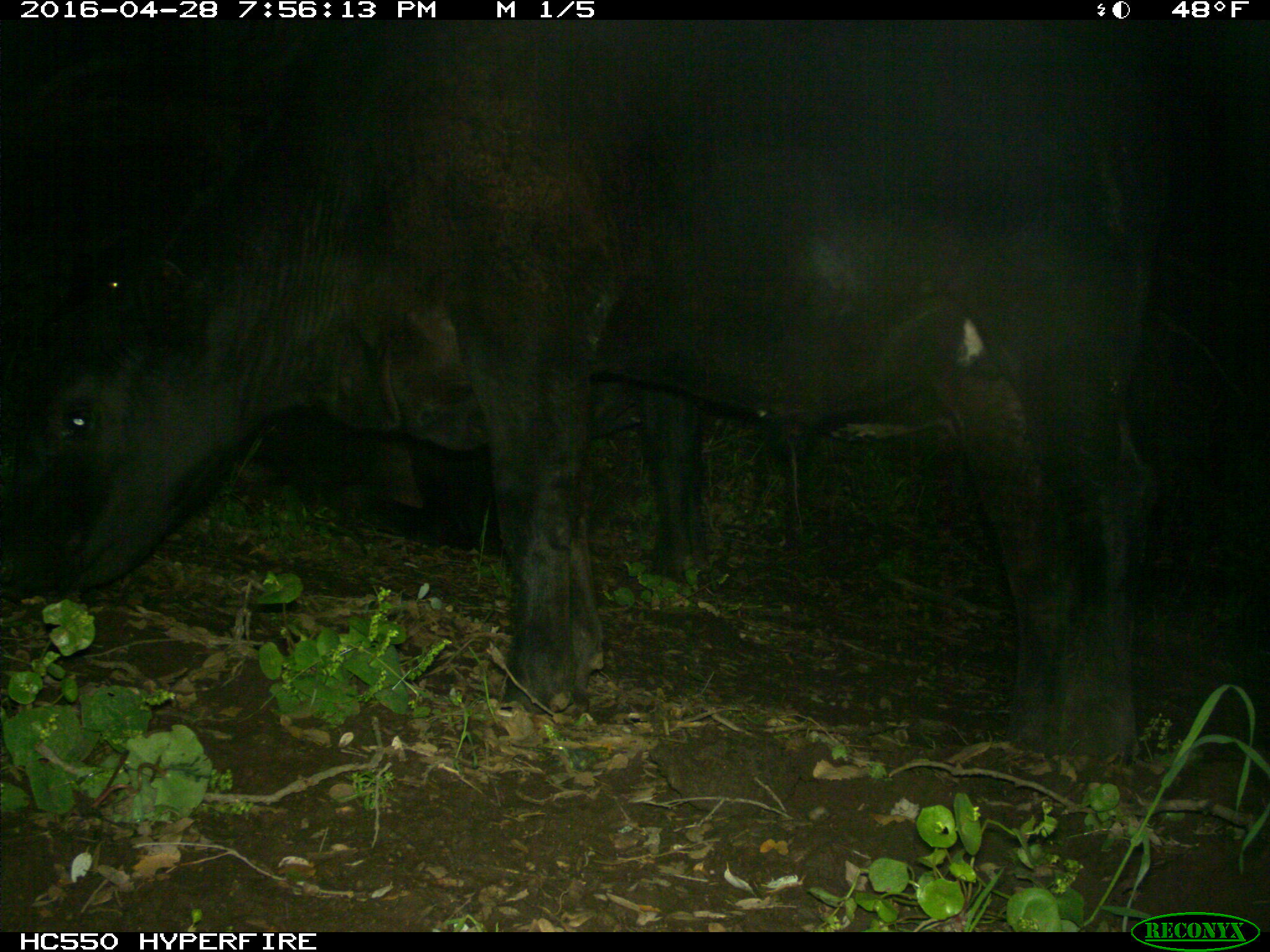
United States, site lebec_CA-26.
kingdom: Animalia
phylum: Chordata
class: Mammalia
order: Artiodactyla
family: Bovidae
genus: Bos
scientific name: Bos taurus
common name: domestic cow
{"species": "Bos taurus (domestic cow)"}